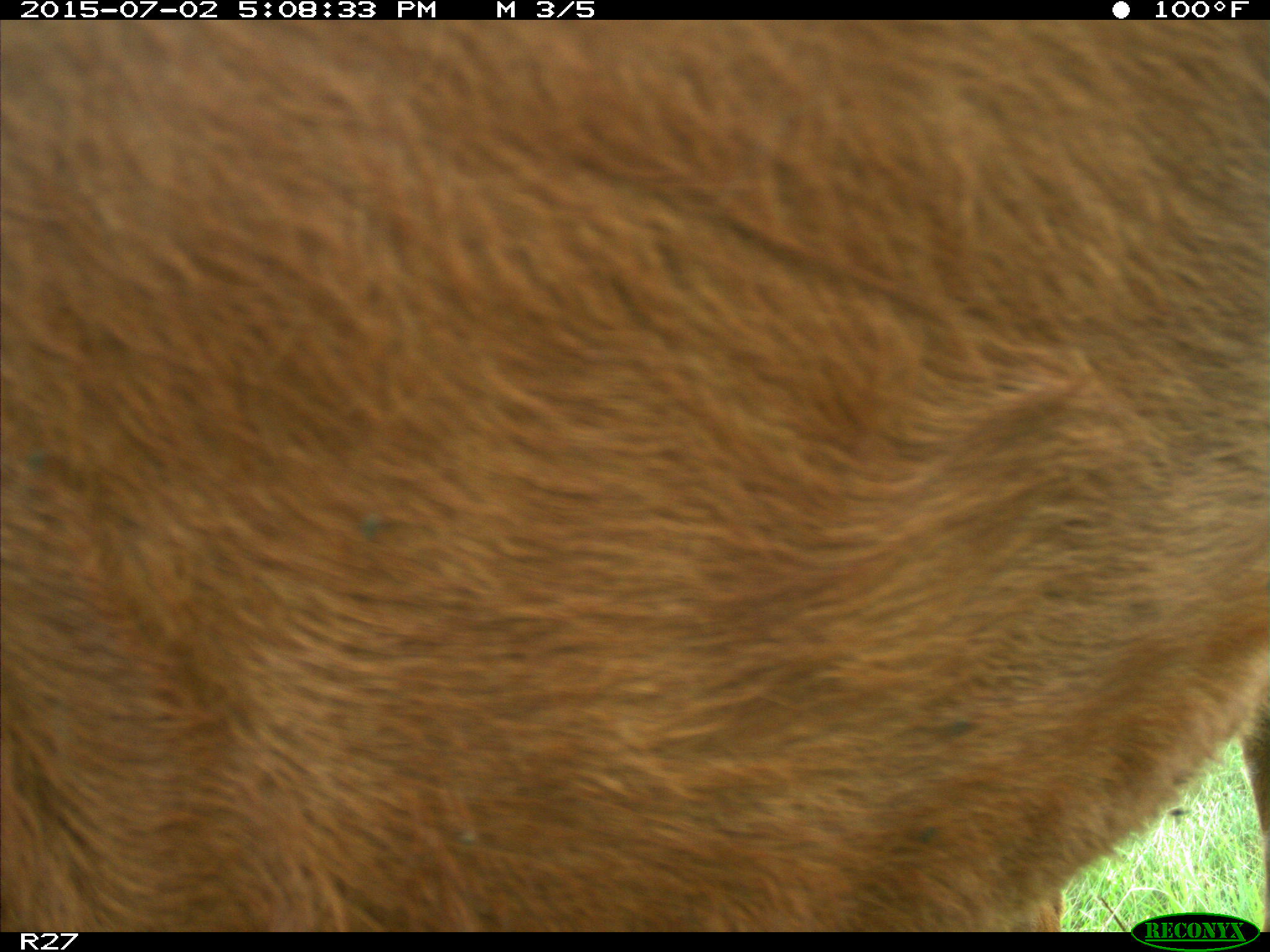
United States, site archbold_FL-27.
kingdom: Animalia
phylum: Chordata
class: Mammalia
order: Artiodactyla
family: Bovidae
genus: Bos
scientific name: Bos taurus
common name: domestic cow